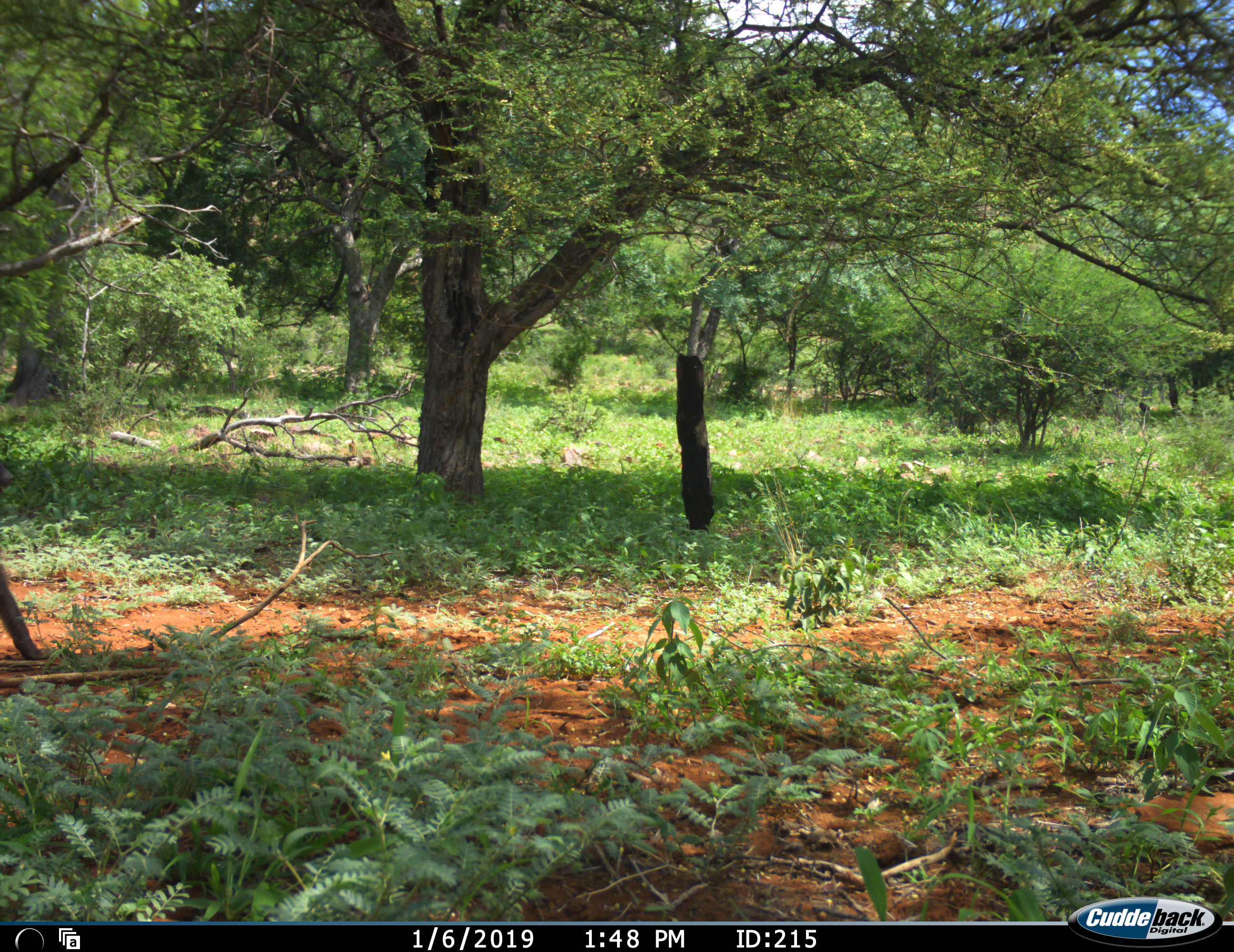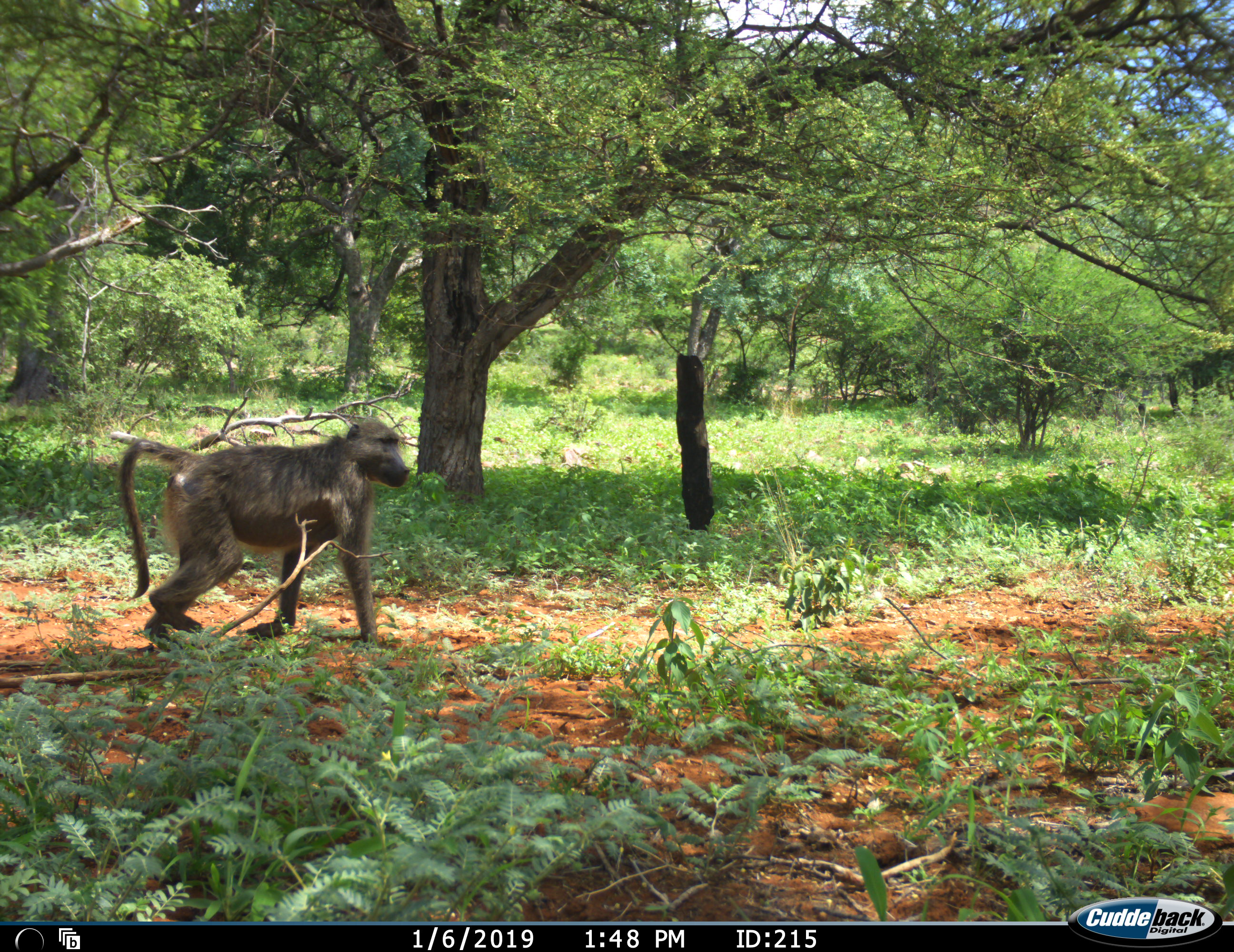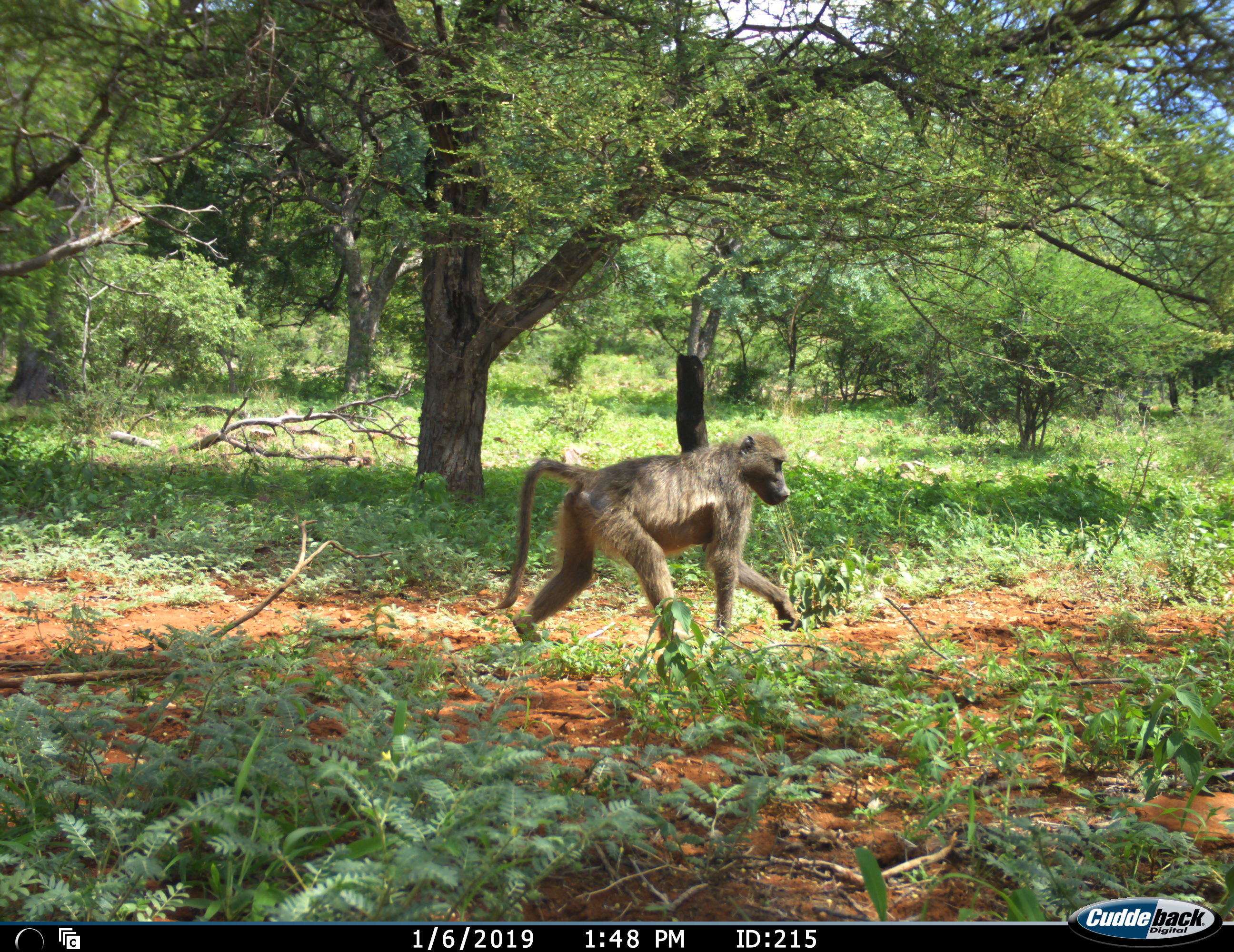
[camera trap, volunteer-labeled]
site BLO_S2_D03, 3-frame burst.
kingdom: Animalia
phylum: Chordata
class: Mammalia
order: Primates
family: Cercopithecidae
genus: Papio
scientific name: Papio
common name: baboon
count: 1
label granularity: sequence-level